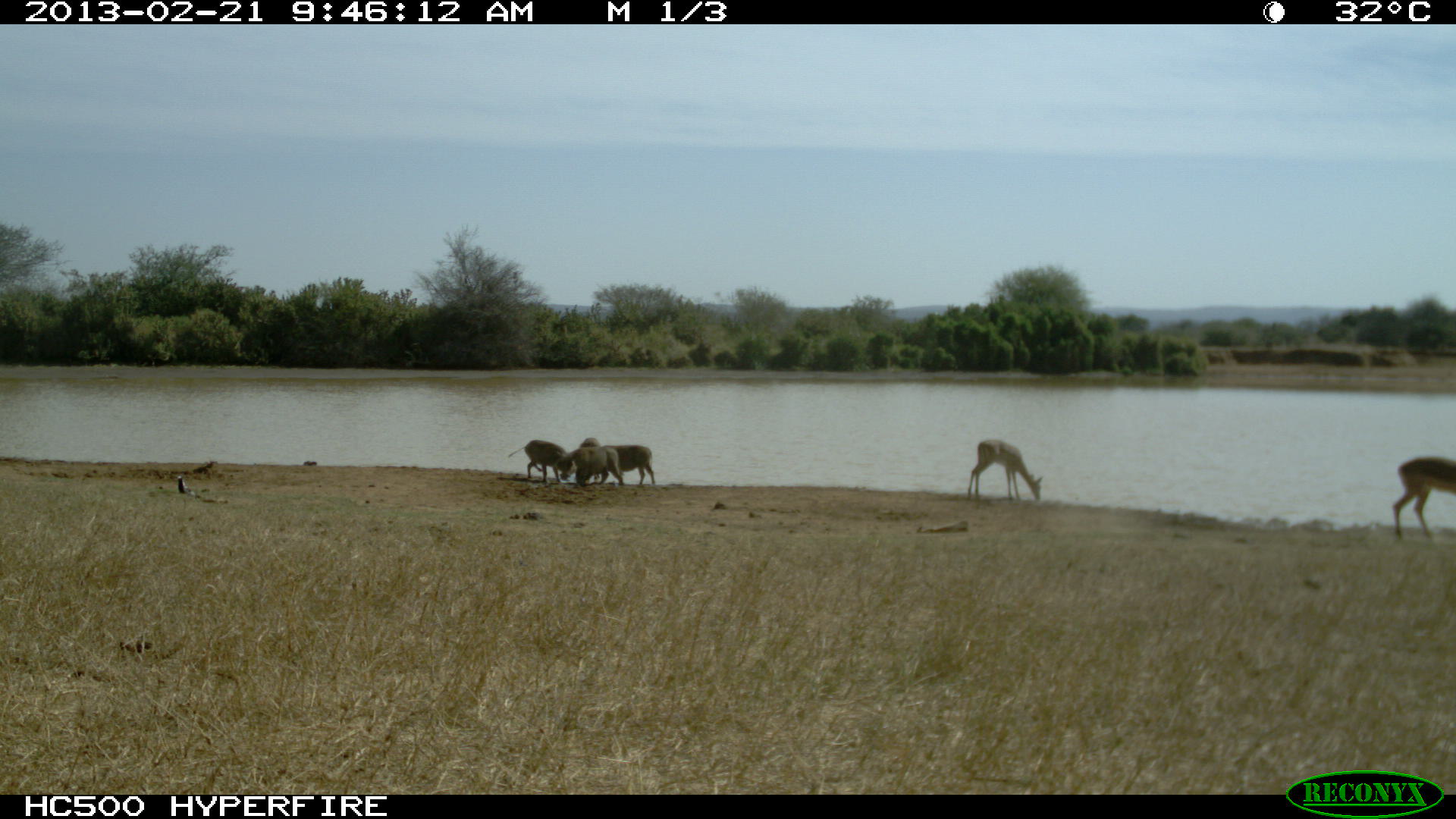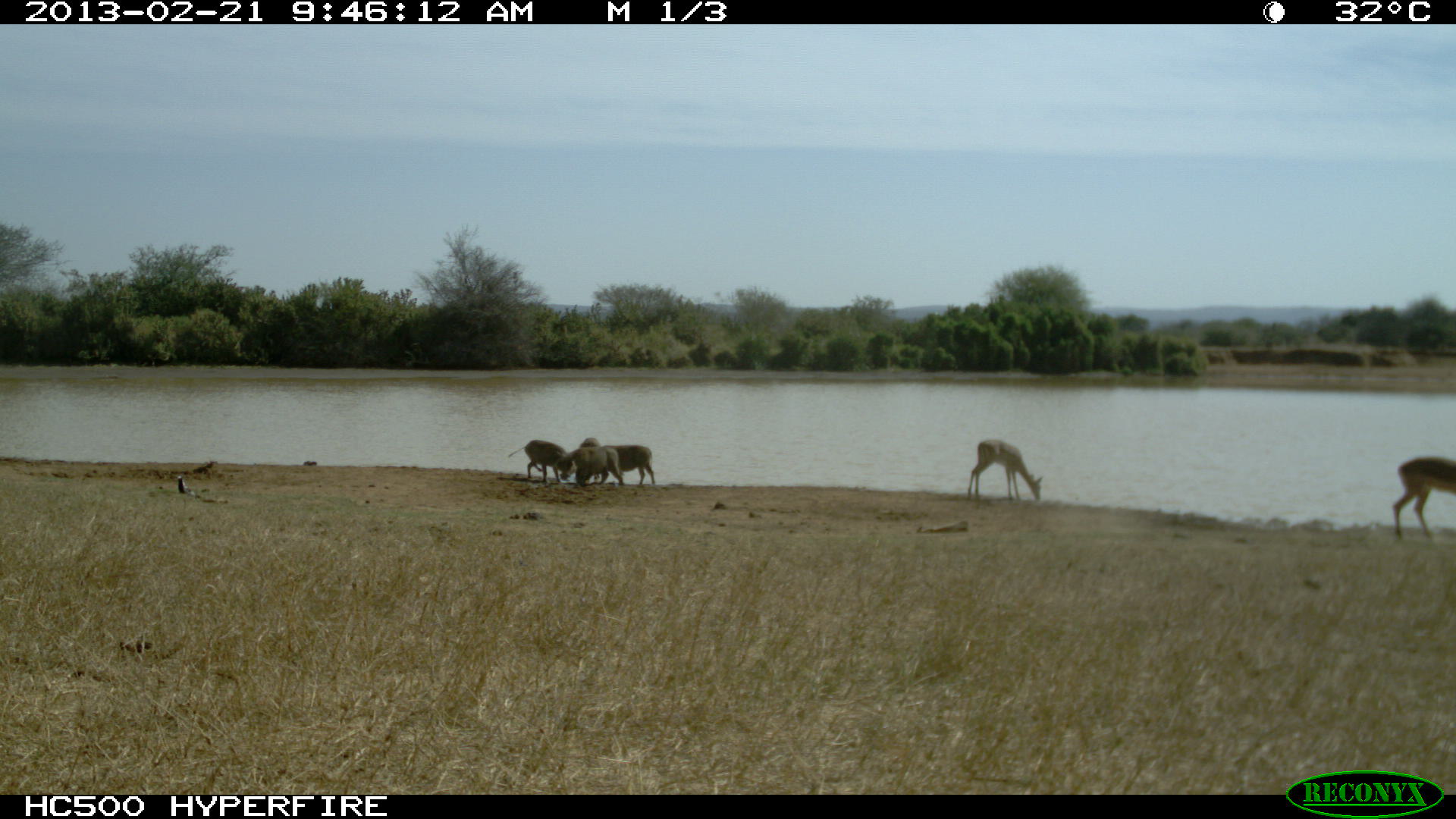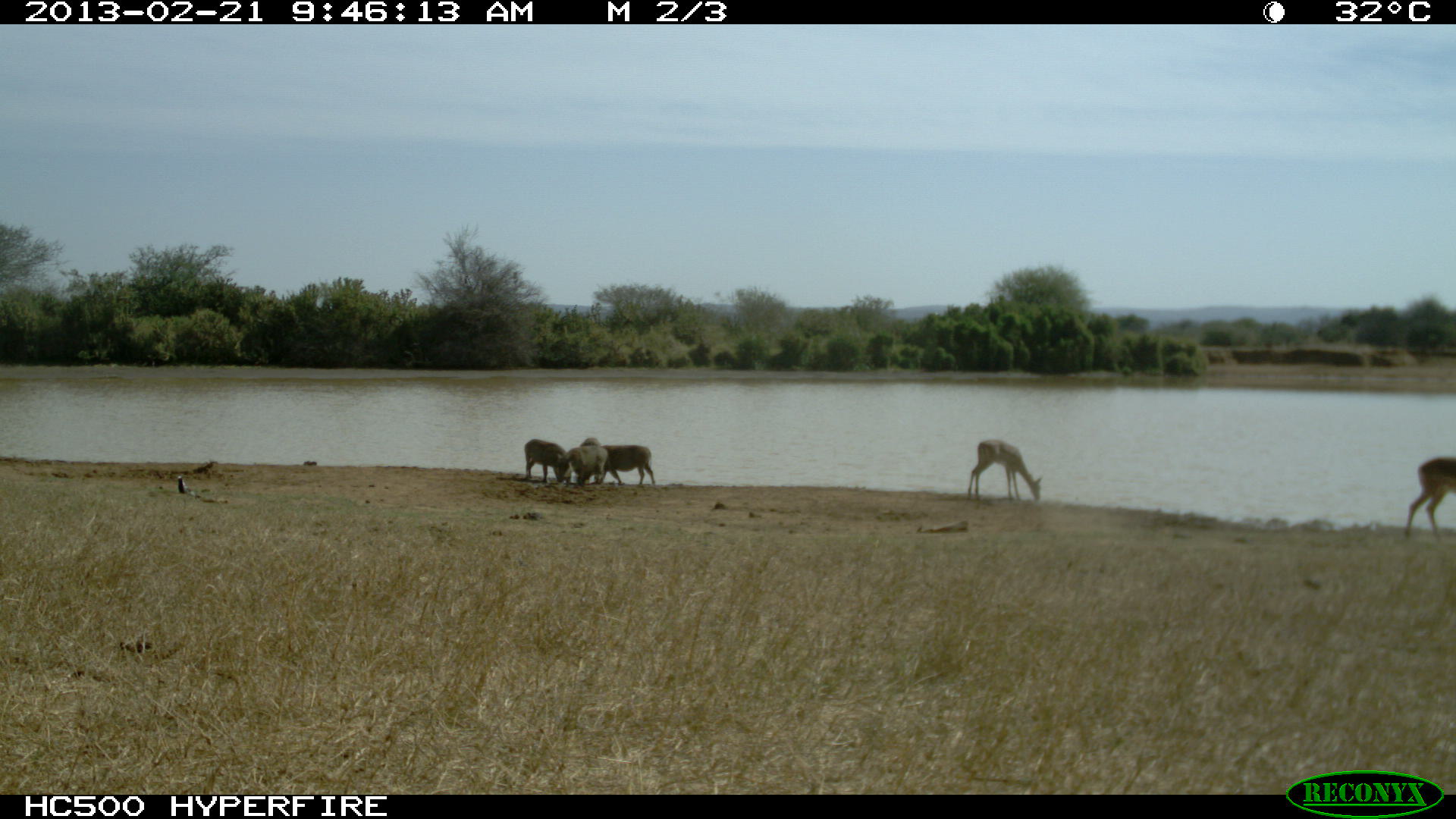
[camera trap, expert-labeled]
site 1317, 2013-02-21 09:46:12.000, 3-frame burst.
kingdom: Animalia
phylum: Chordata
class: Mammalia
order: Artiodactyla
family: Suidae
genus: Phacochoerus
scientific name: Phacochoerus africanus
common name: common warthog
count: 4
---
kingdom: Animalia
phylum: Chordata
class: Mammalia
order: Artiodactyla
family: Bovidae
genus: Aepyceros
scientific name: Aepyceros melampus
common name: impala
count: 2